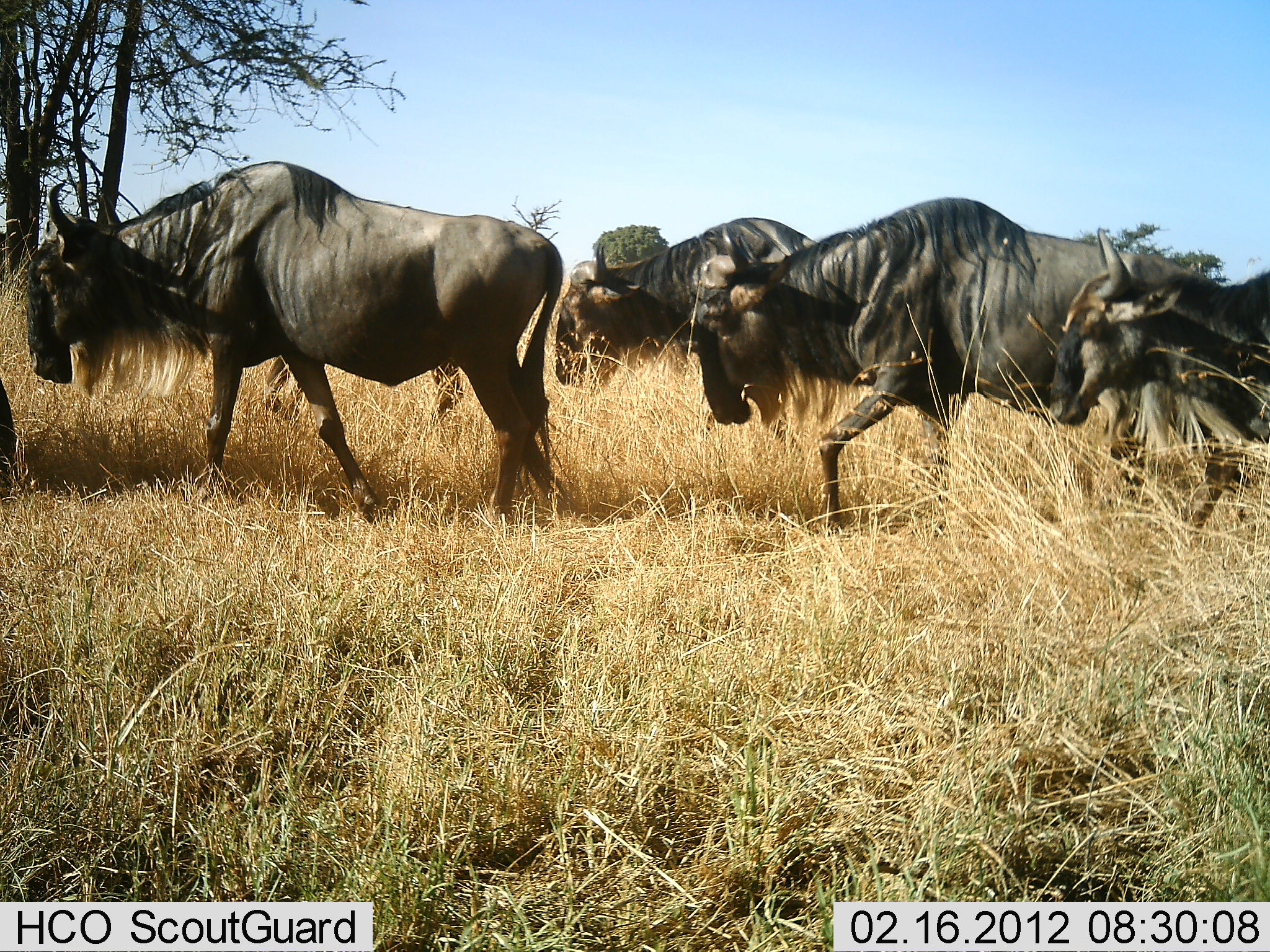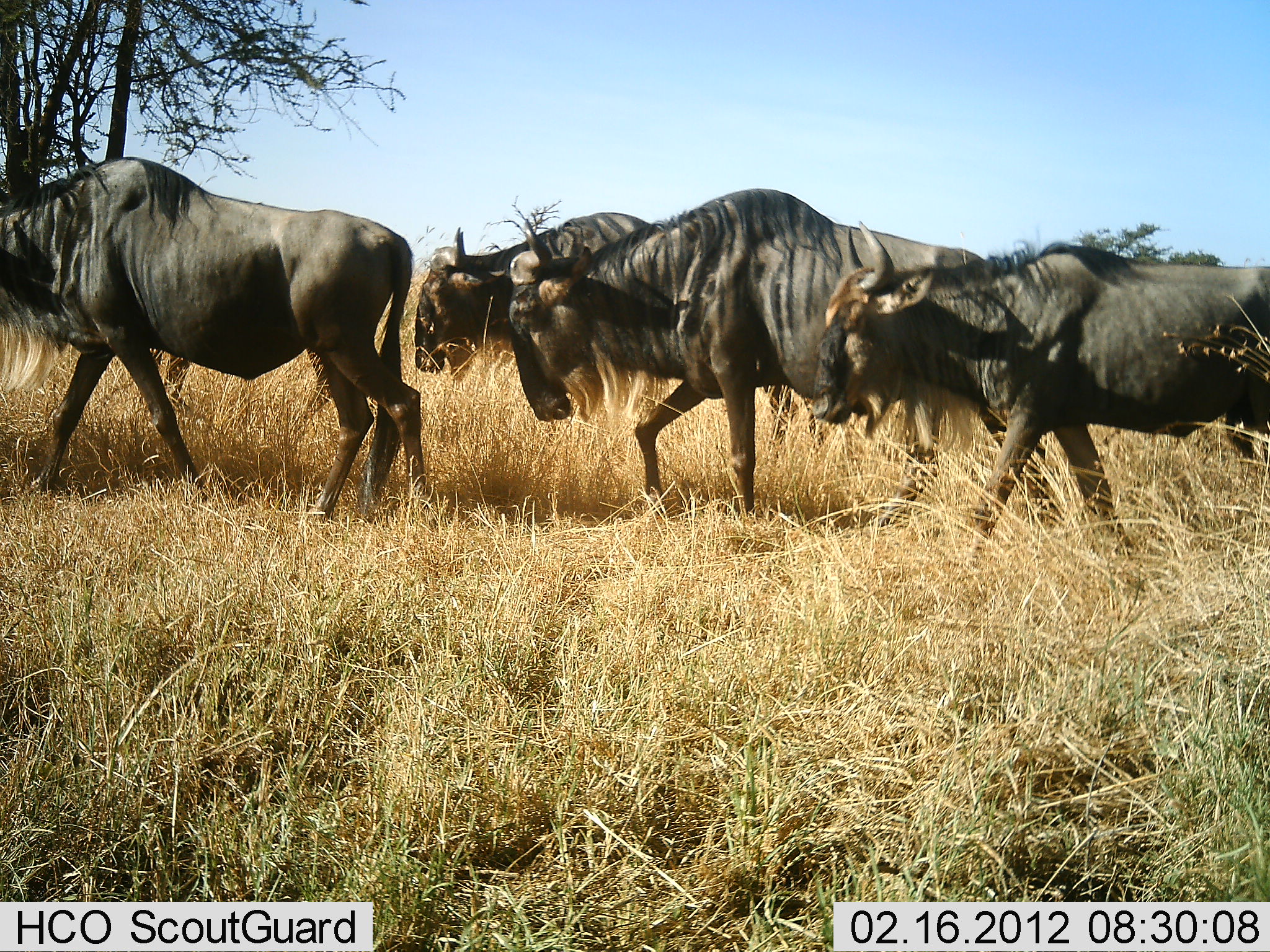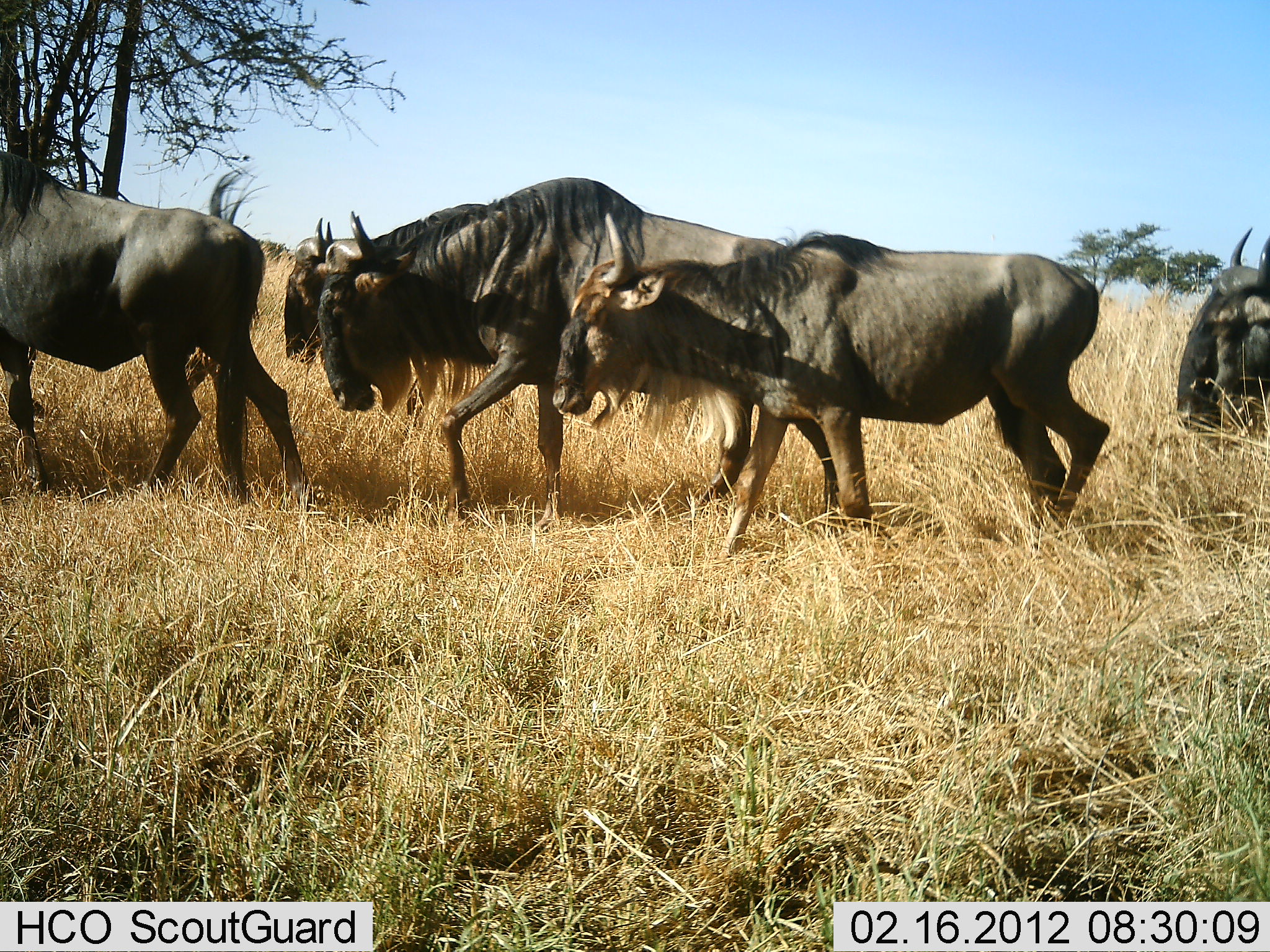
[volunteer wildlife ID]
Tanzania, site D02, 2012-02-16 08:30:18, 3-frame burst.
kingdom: Animalia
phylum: Chordata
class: Mammalia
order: Artiodactyla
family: Bovidae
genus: Connochaetes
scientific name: Connochaetes taurinus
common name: blue wildebeest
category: wildebeest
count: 5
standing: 5%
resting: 0%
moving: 100%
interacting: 0%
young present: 0%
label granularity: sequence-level